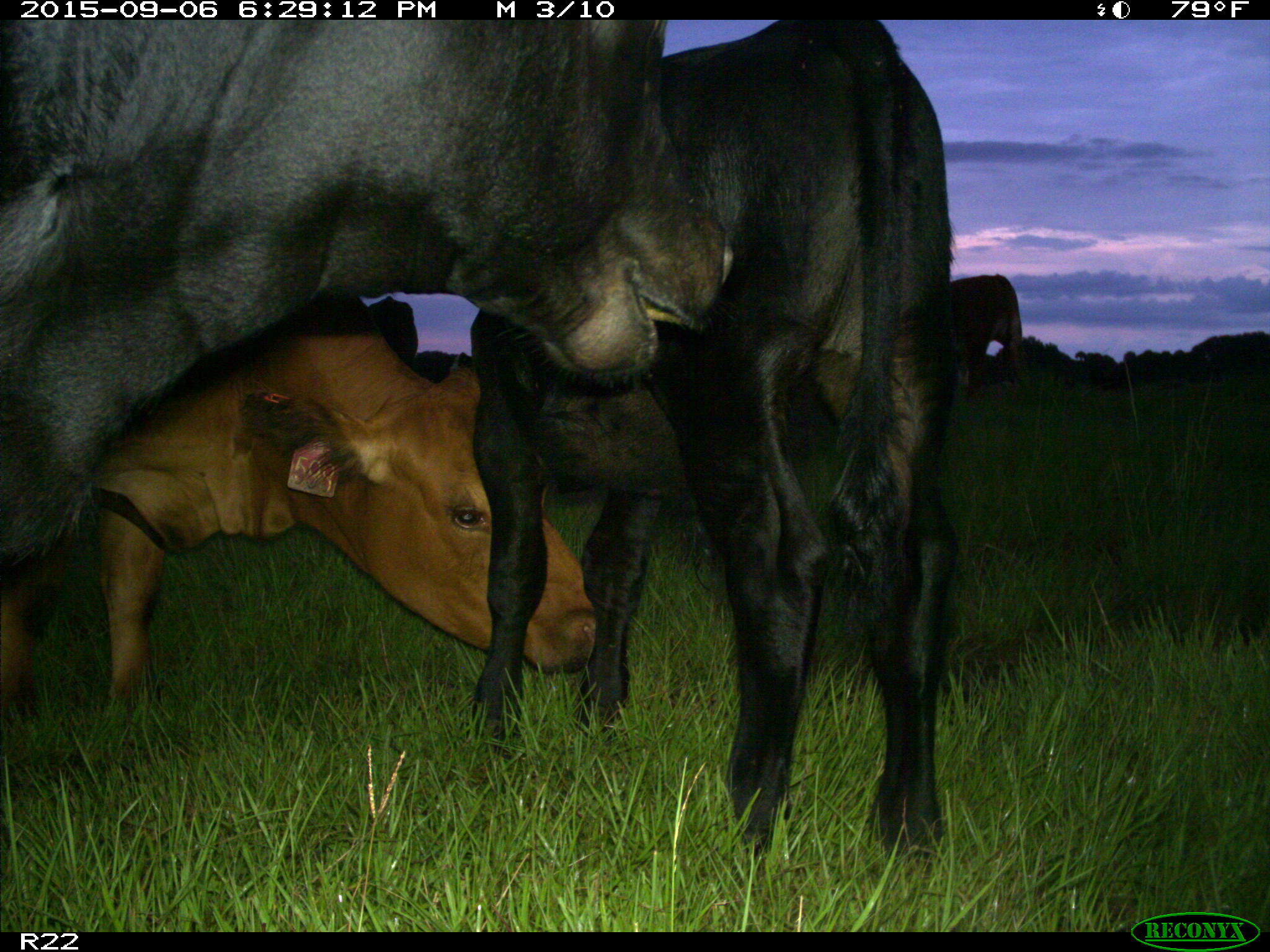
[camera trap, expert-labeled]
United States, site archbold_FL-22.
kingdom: Animalia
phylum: Chordata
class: Mammalia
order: Artiodactyla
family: Bovidae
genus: Bos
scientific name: Bos taurus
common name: domestic cow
Bos taurus (domestic cow).